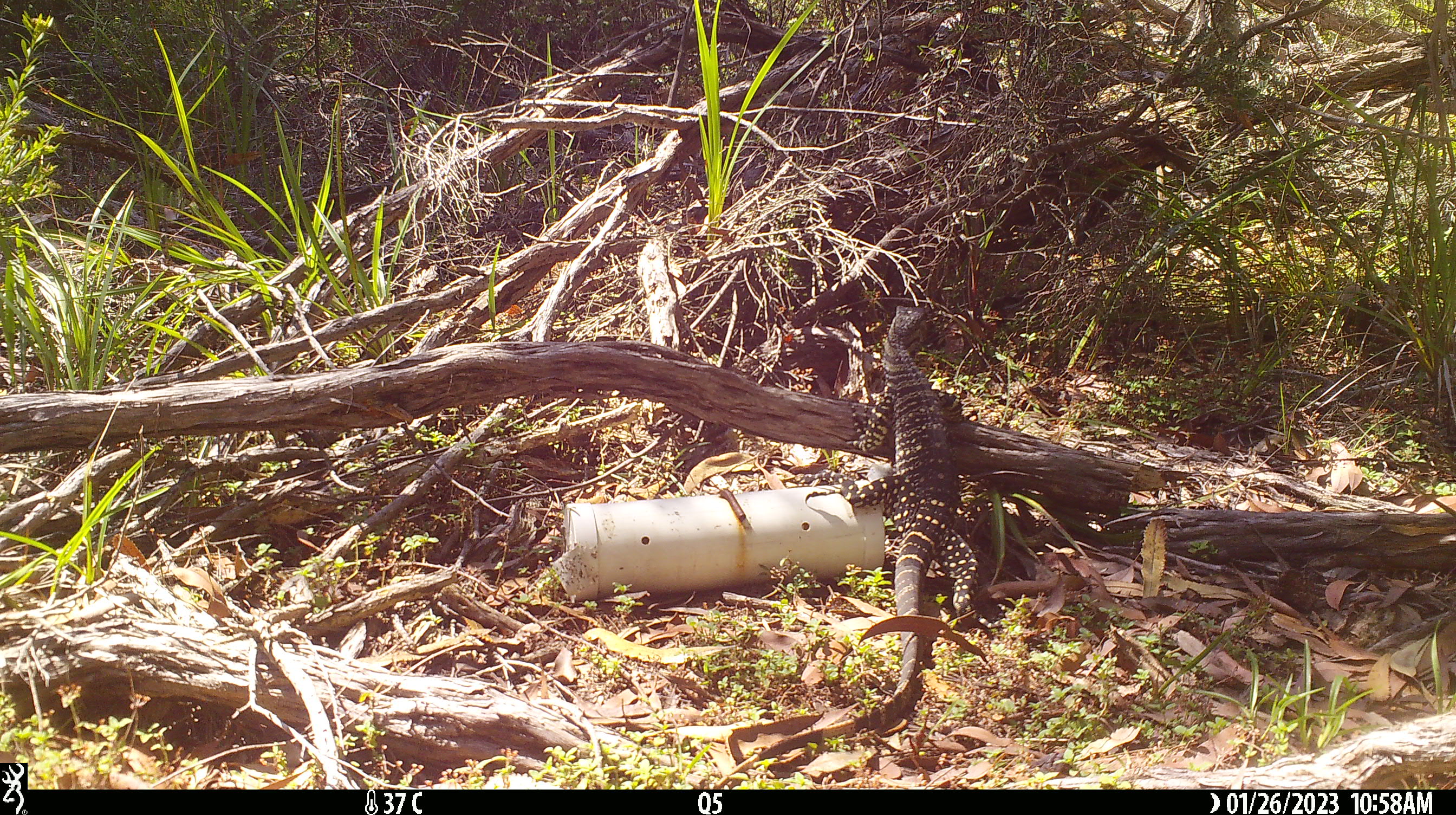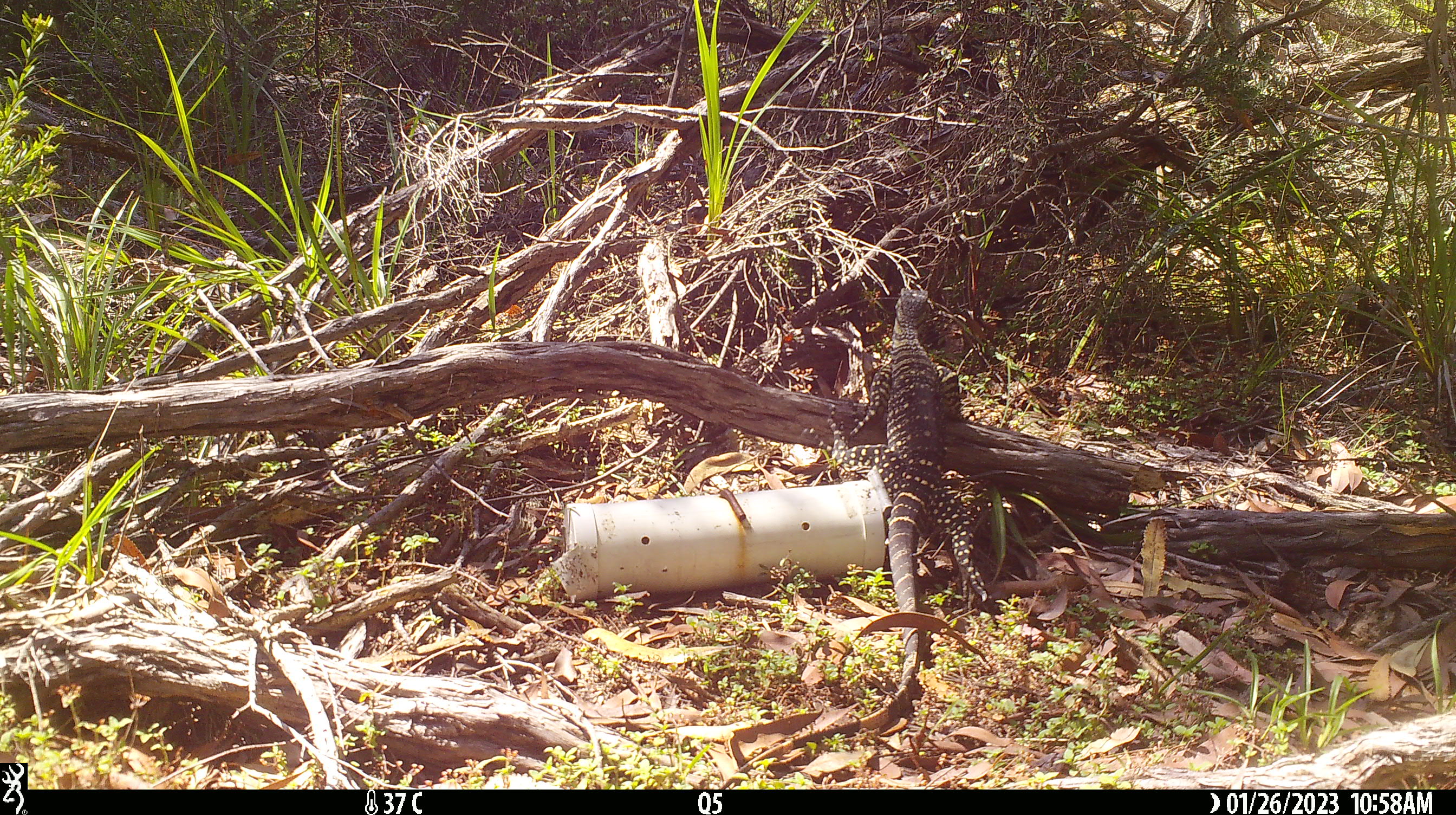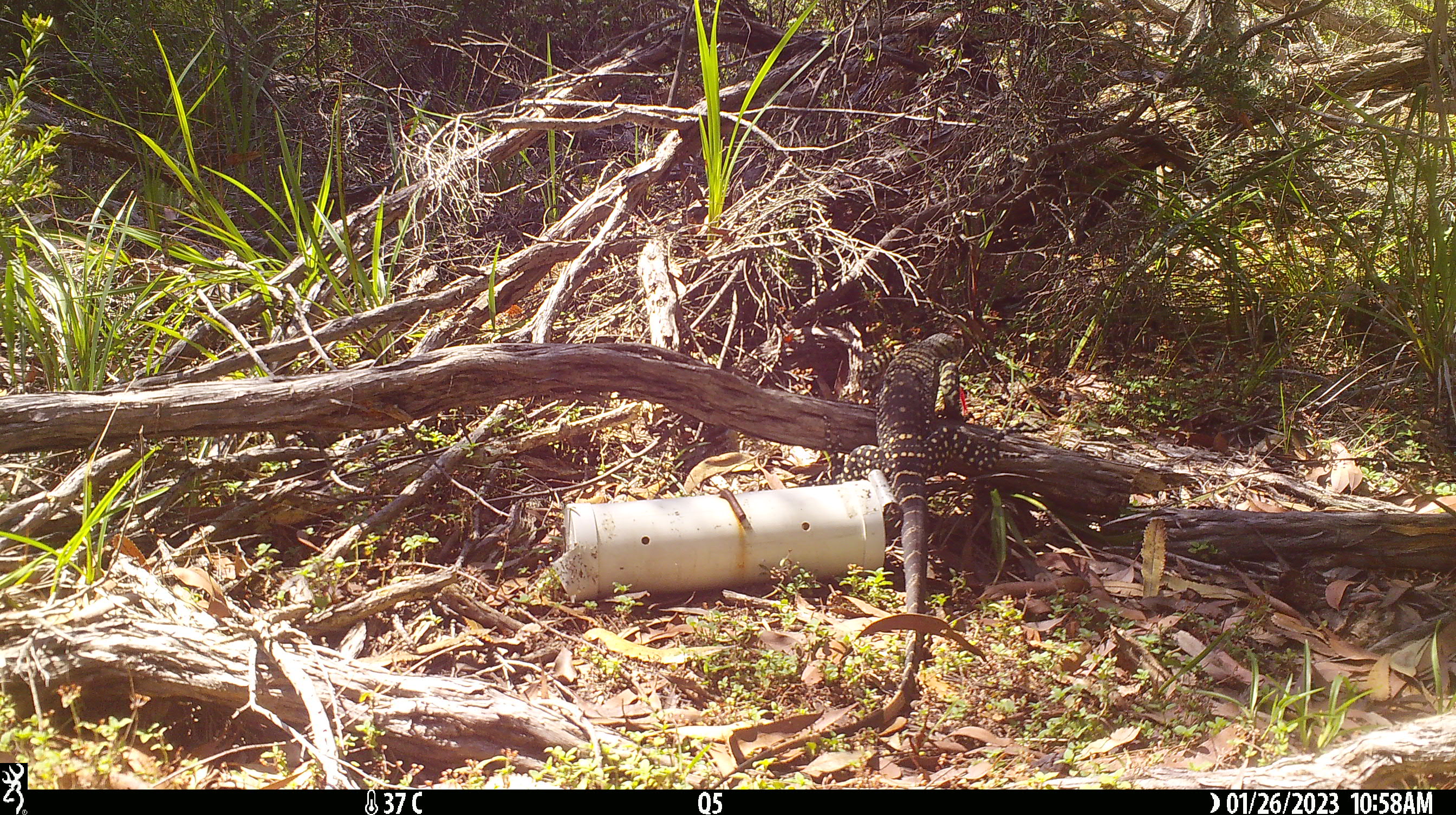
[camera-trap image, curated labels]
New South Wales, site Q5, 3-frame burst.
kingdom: Animalia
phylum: Chordata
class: Reptilia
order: Squamata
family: Varanidae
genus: Varanus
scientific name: Varanus varius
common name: lace monitor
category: goanna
Goanna (lace monitor) (Varanus varius).